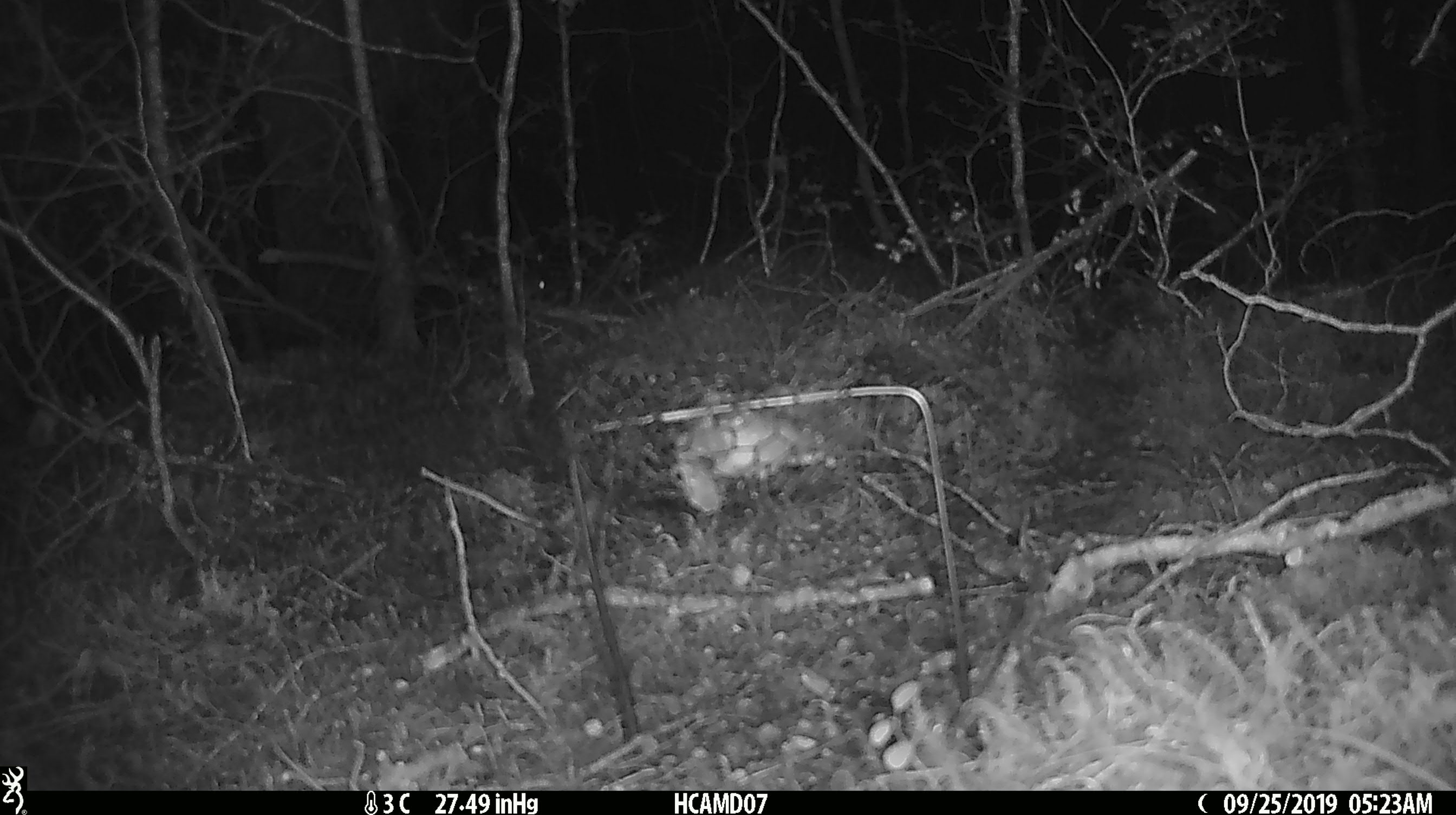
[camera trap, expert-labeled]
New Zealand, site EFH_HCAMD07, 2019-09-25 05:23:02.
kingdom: Animalia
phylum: Chordata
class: Mammalia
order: Rodentia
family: Muridae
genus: Mus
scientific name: Mus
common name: mouse